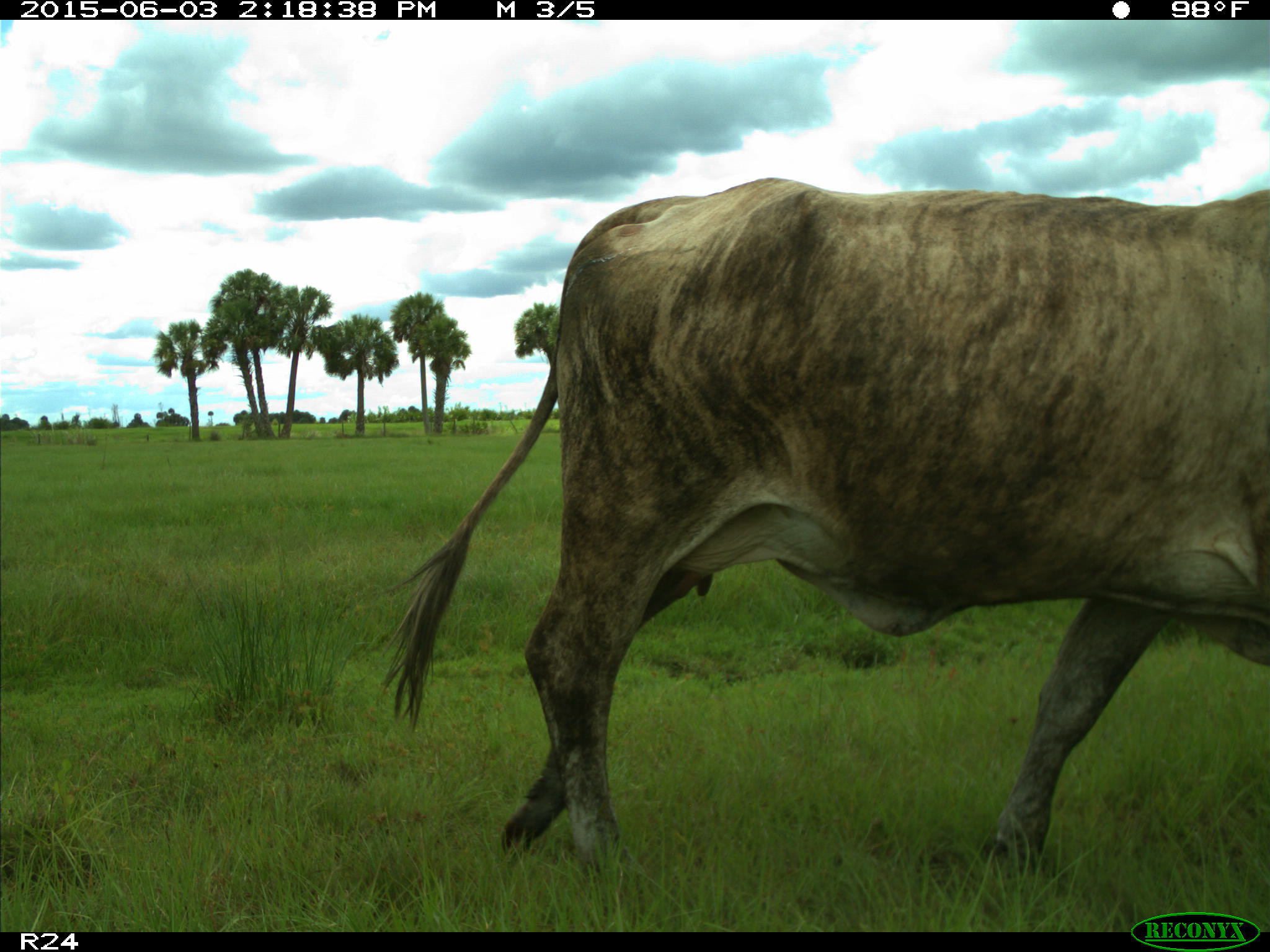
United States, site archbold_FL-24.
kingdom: Animalia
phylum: Chordata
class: Mammalia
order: Artiodactyla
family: Bovidae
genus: Bos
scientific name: Bos taurus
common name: domestic cow